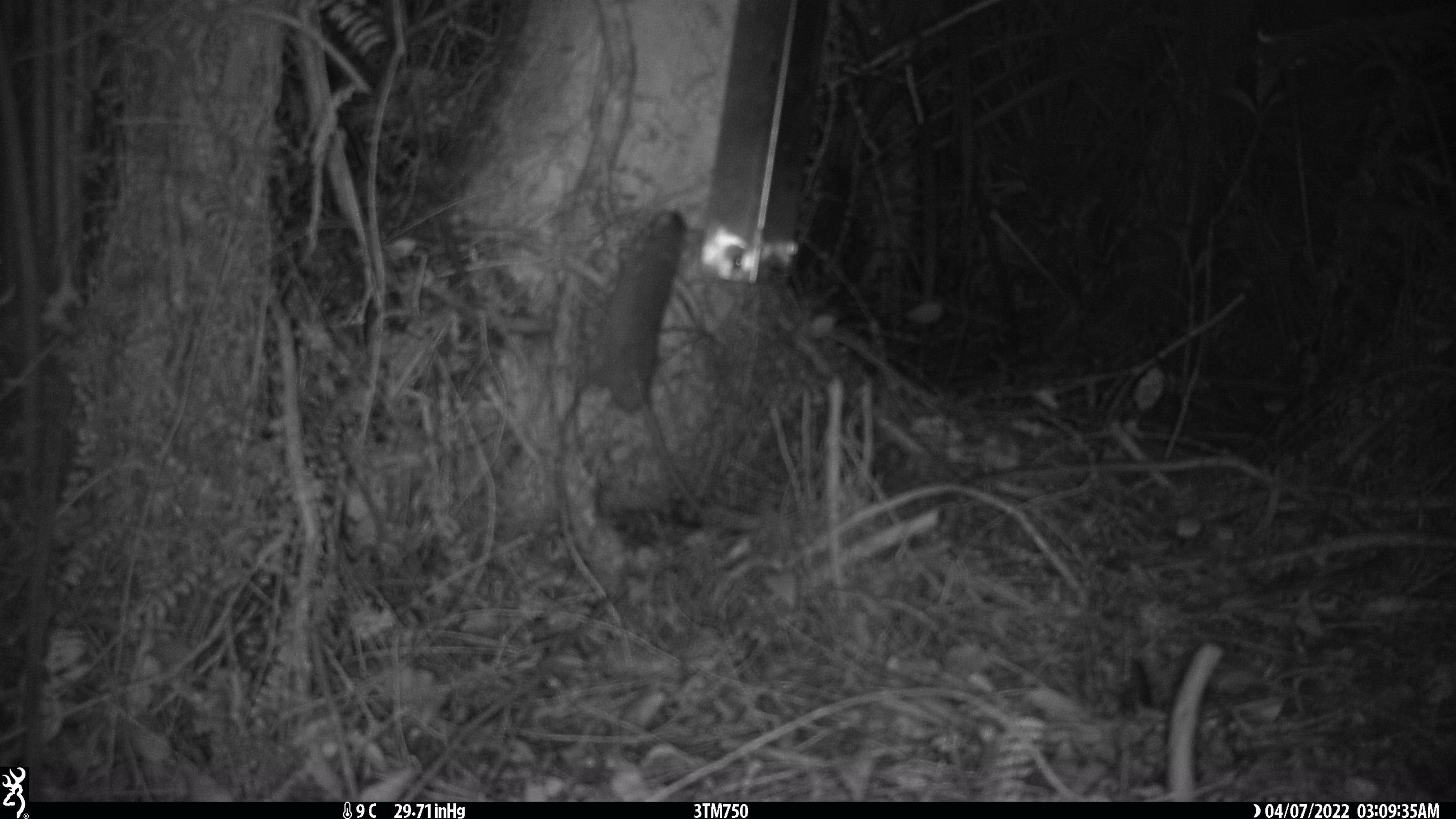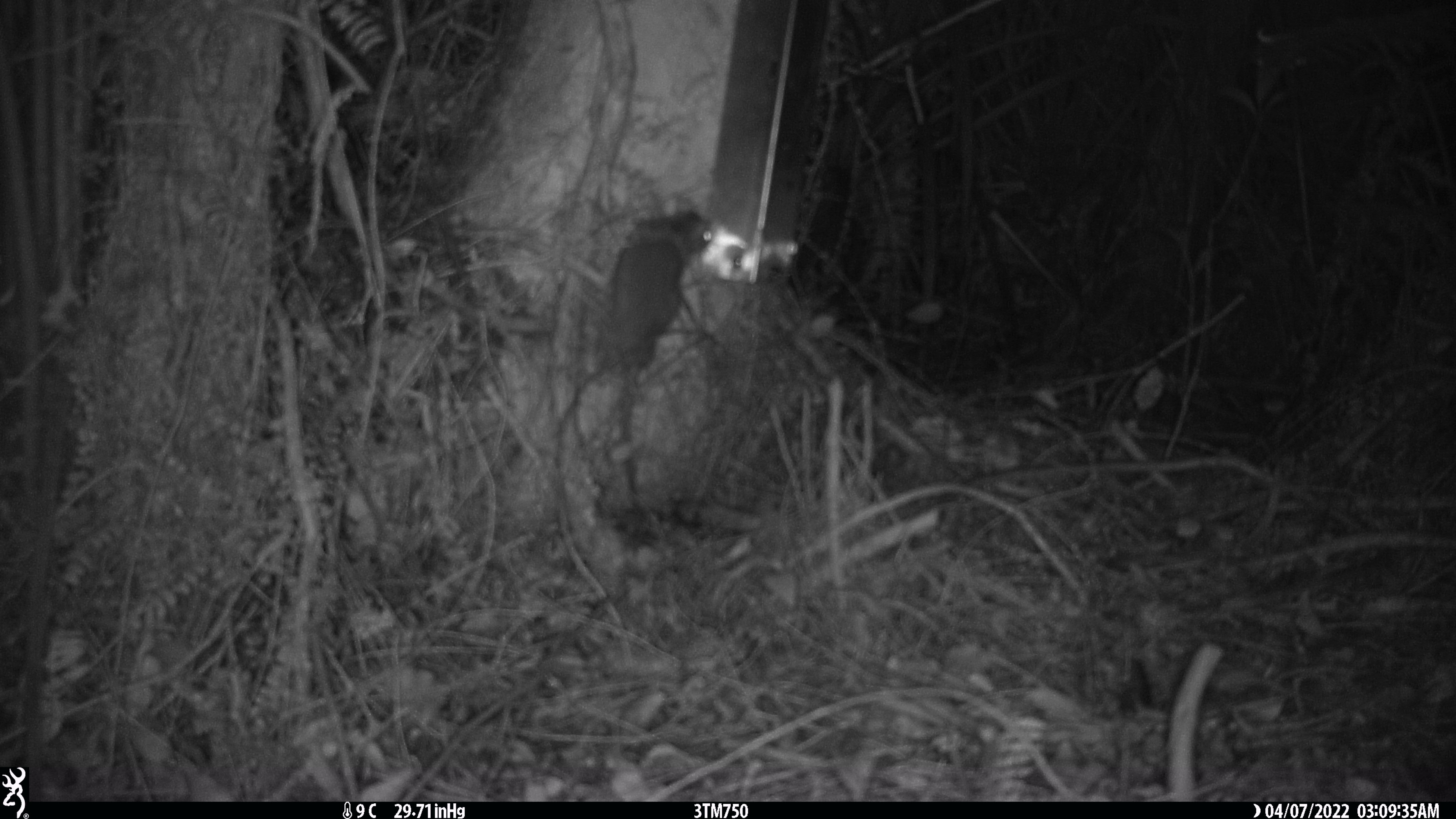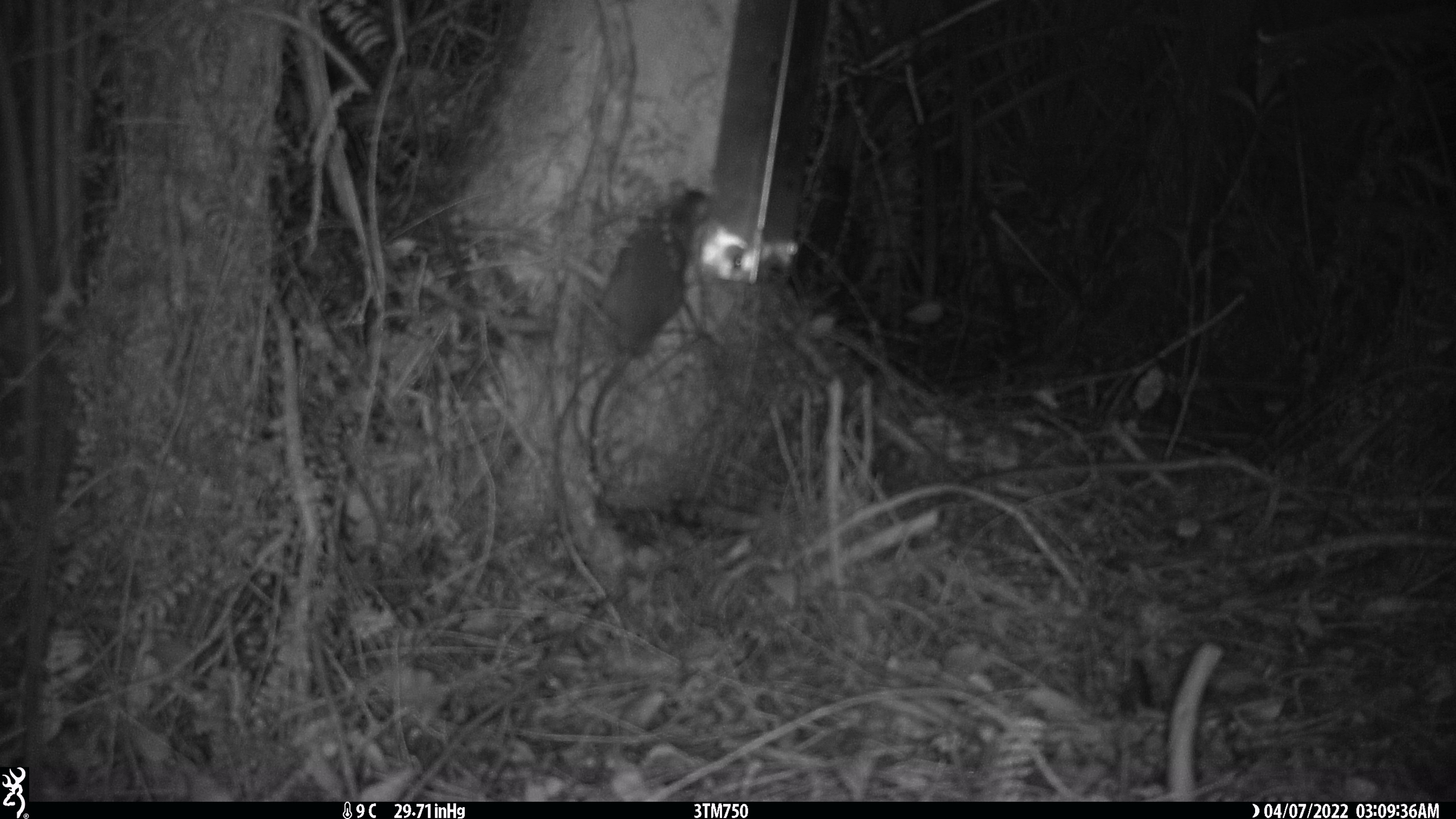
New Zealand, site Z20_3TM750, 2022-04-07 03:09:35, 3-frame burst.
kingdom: Animalia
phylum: Chordata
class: Mammalia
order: Rodentia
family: Muridae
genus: Rattus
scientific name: Rattus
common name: rat